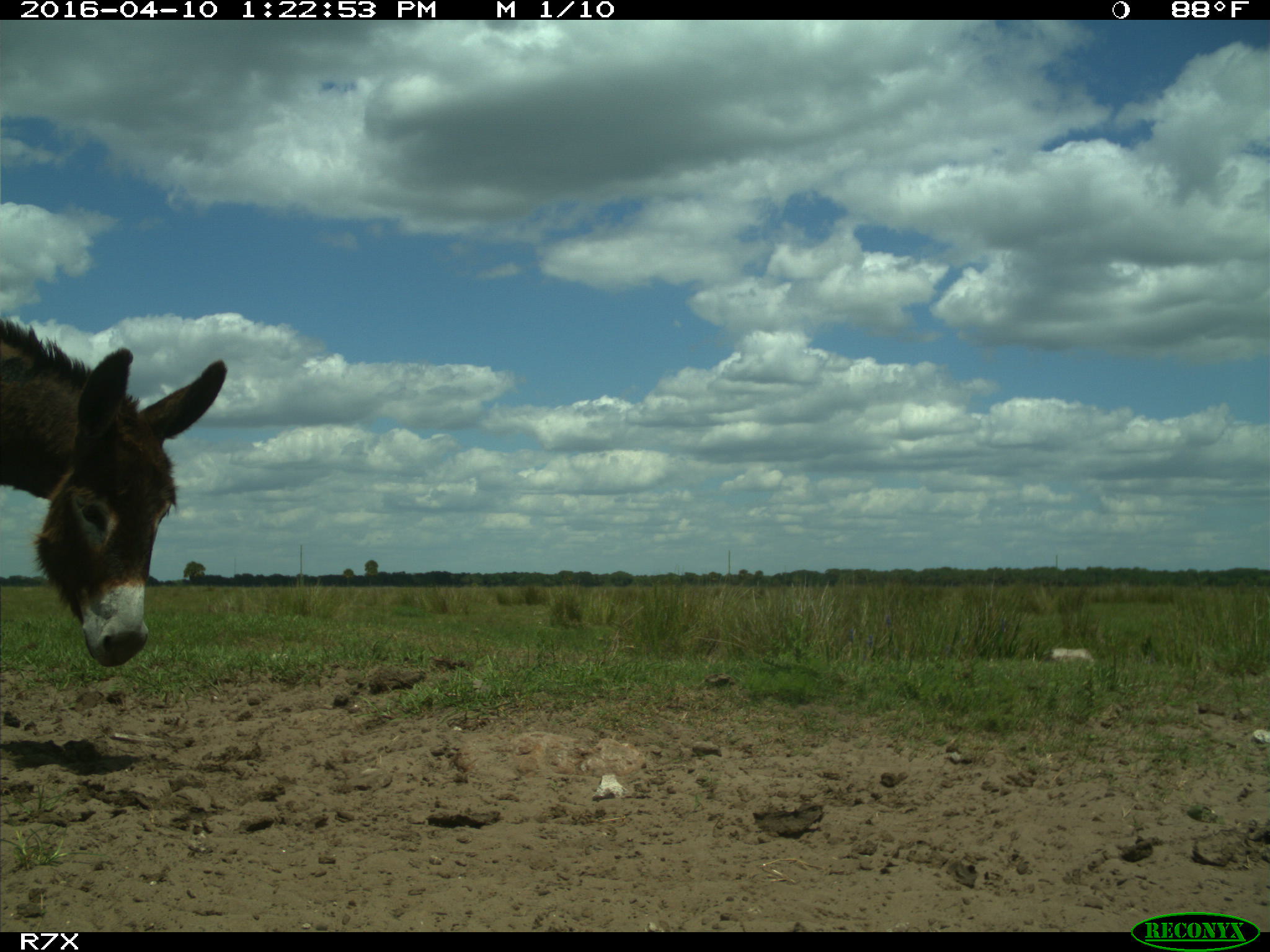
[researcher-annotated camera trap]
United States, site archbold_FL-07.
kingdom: Animalia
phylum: Chordata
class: Mammalia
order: Artiodactyla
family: Bovidae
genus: Bos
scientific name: Bos taurus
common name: domestic cow